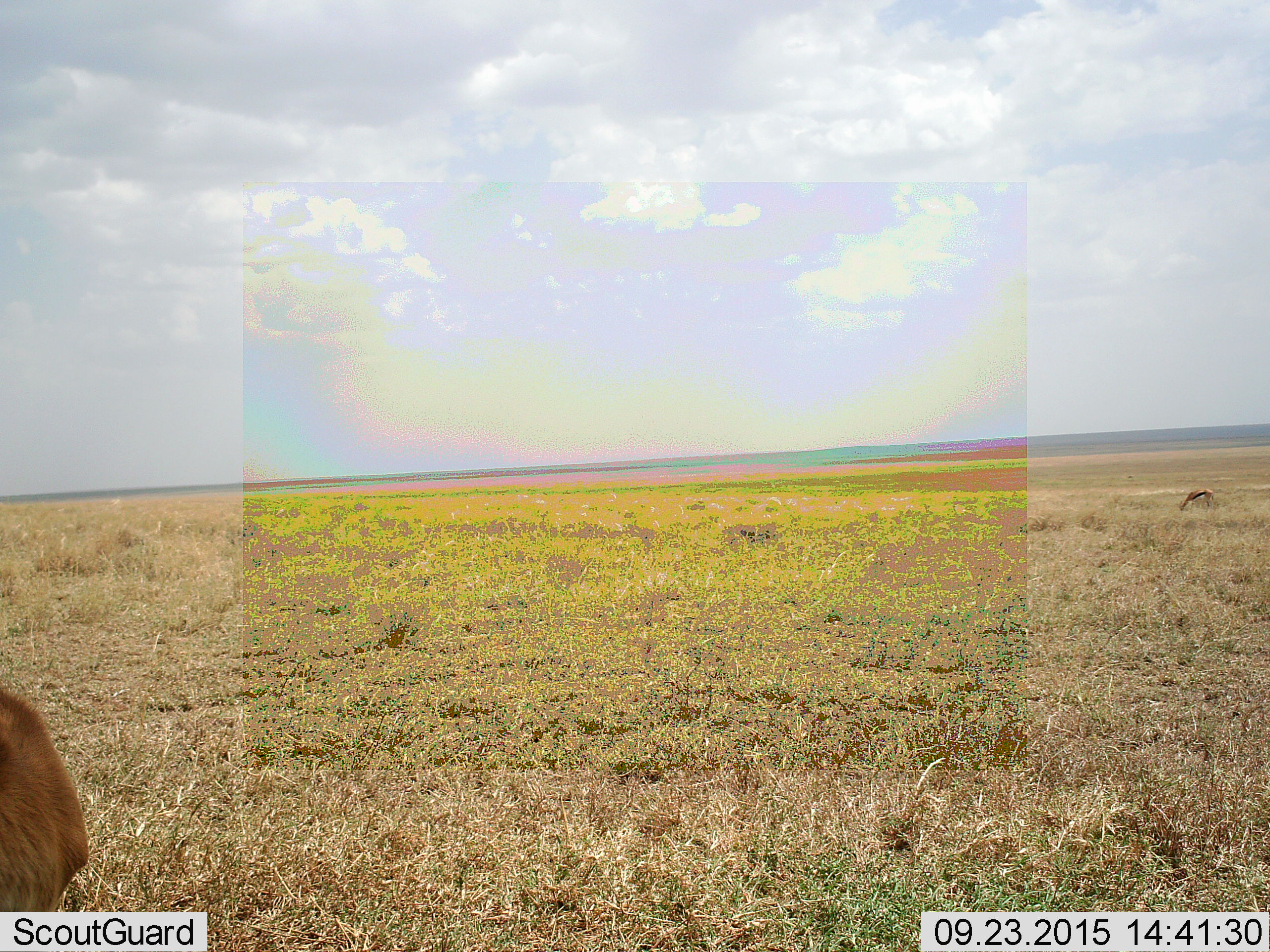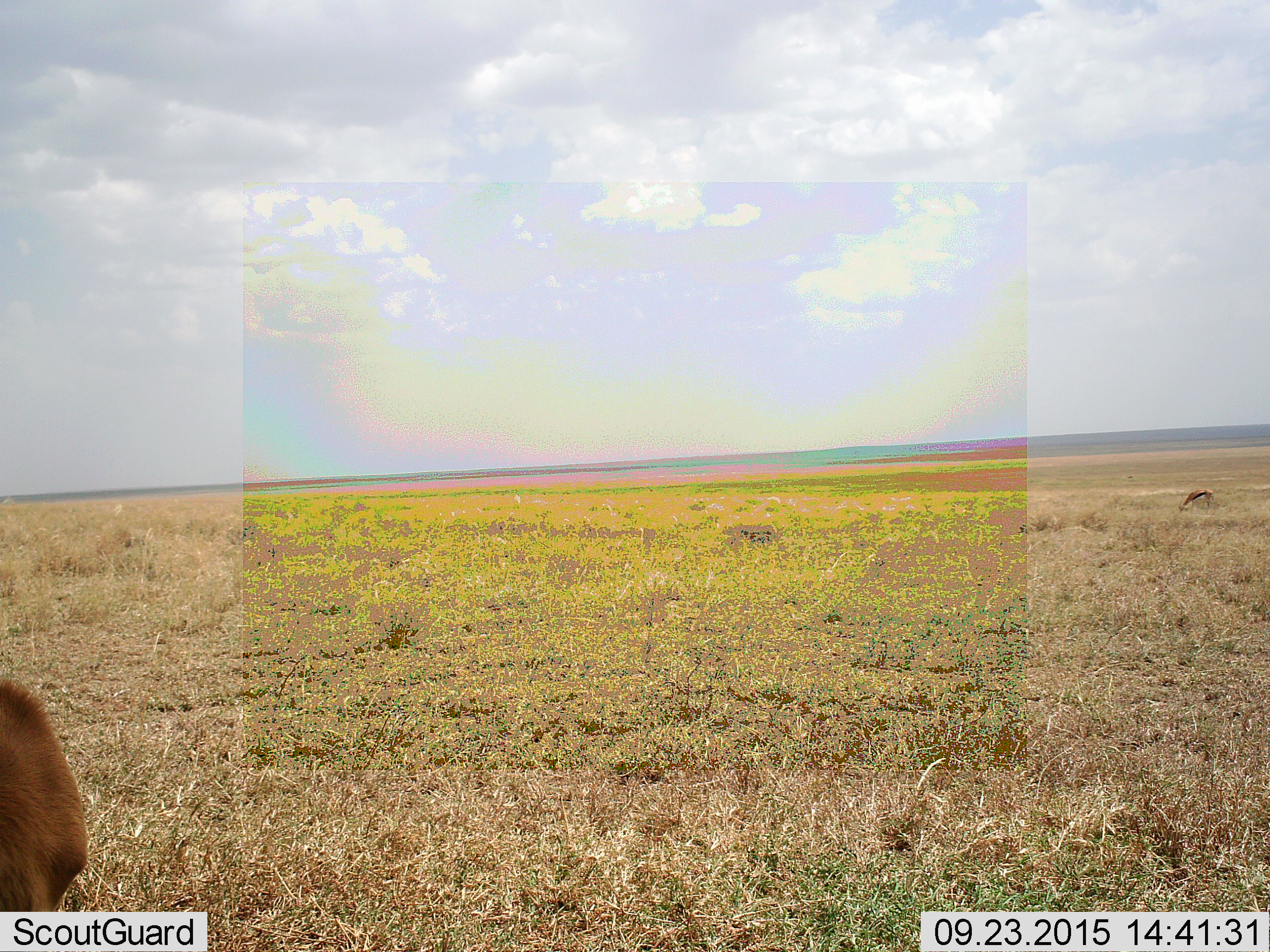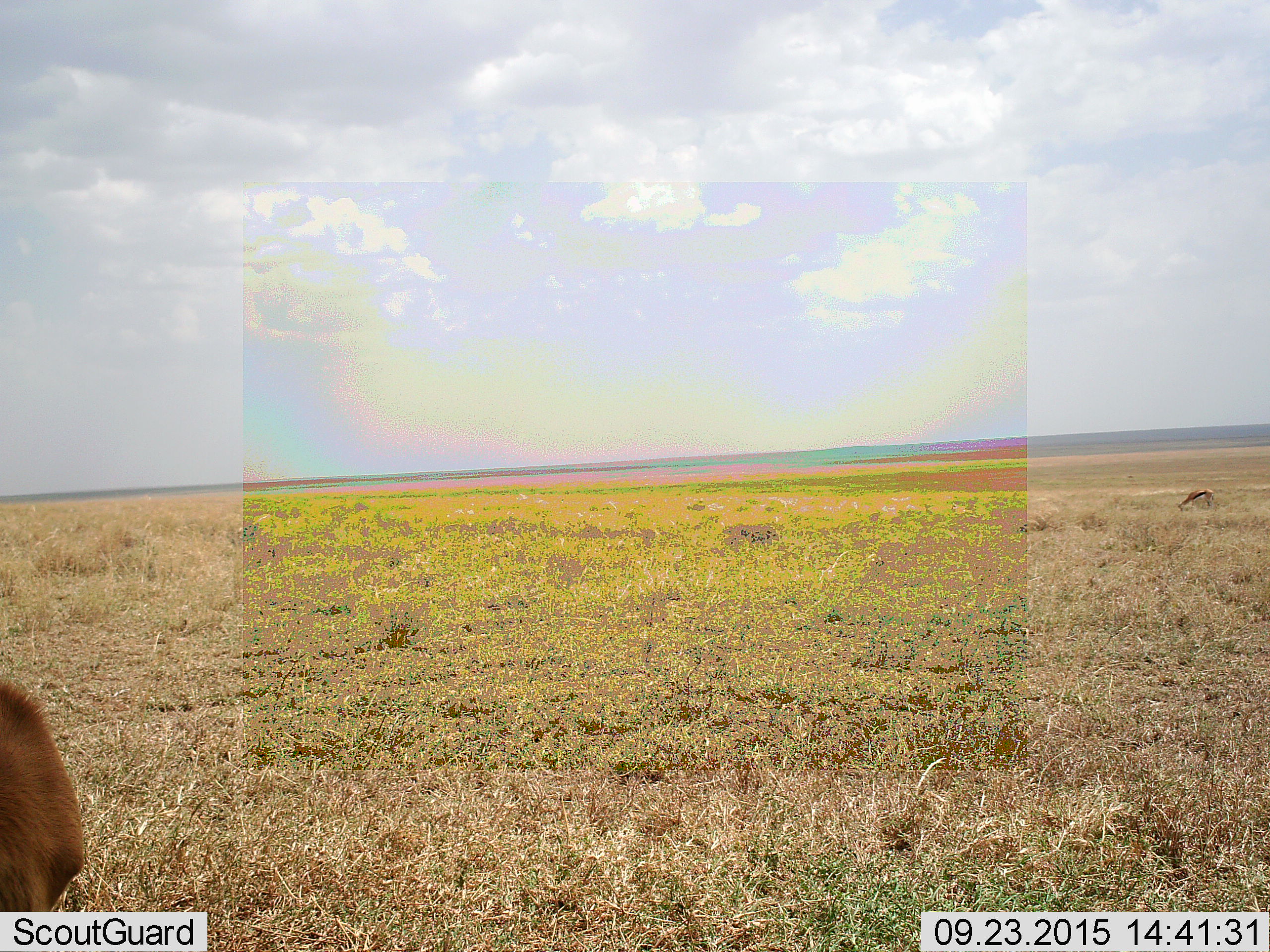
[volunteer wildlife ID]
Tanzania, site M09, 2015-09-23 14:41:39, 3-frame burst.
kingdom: Animalia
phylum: Chordata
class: Mammalia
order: Artiodactyla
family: Bovidae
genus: Eudorcas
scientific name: Eudorcas thomsonii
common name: thomson's gazelle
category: gazellethomsons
Gazellethomsons (thomson's gazelle) (Eudorcas thomsonii), count 2. Behavior (volunteer vote fractions): standing 71%, resting 0%, moving 14%, interacting 0%. Young present (vote fraction): 0%. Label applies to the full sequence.